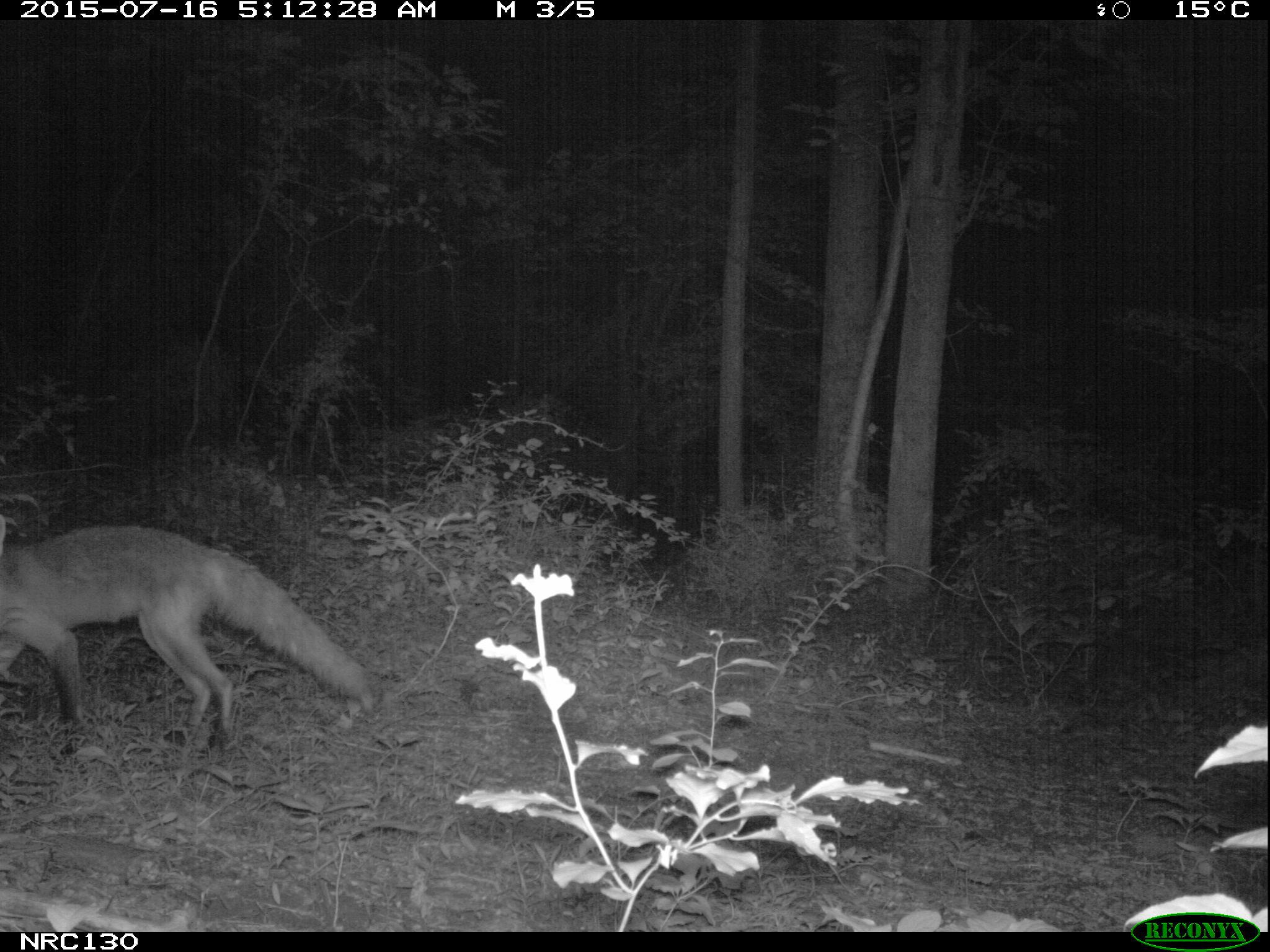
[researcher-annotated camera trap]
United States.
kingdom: Animalia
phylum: Chordata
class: Mammalia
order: Carnivora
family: Canidae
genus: Vulpes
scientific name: Vulpes vulpes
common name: red fox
Red Fox (Vulpes vulpes).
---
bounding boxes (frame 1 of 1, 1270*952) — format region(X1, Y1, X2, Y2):
Red Fox: region(0, 510, 383, 756)